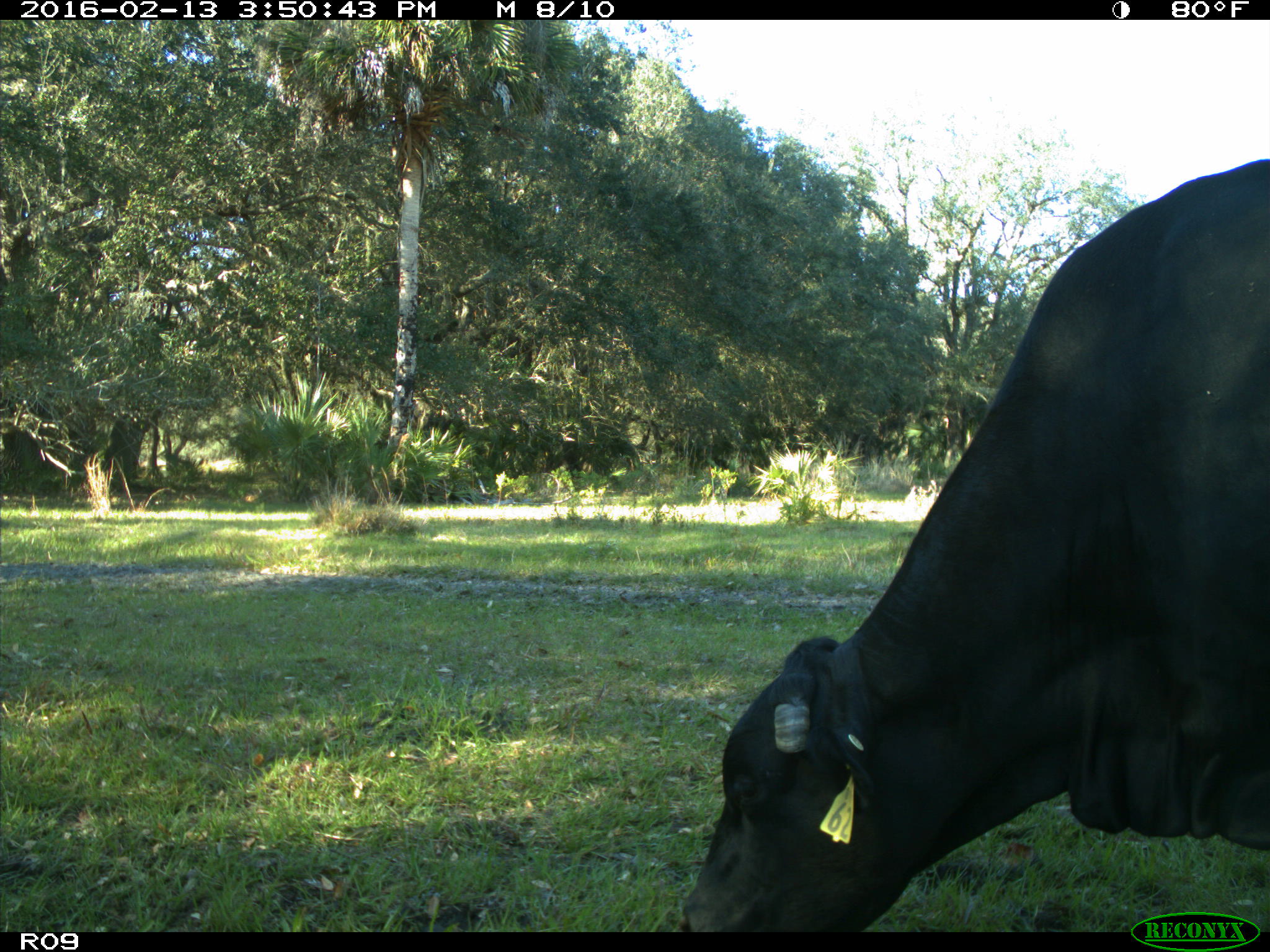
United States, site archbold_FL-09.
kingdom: Animalia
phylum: Chordata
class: Mammalia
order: Artiodactyla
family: Bovidae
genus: Bos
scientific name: Bos taurus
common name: domestic cow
Bos taurus (domestic cow).